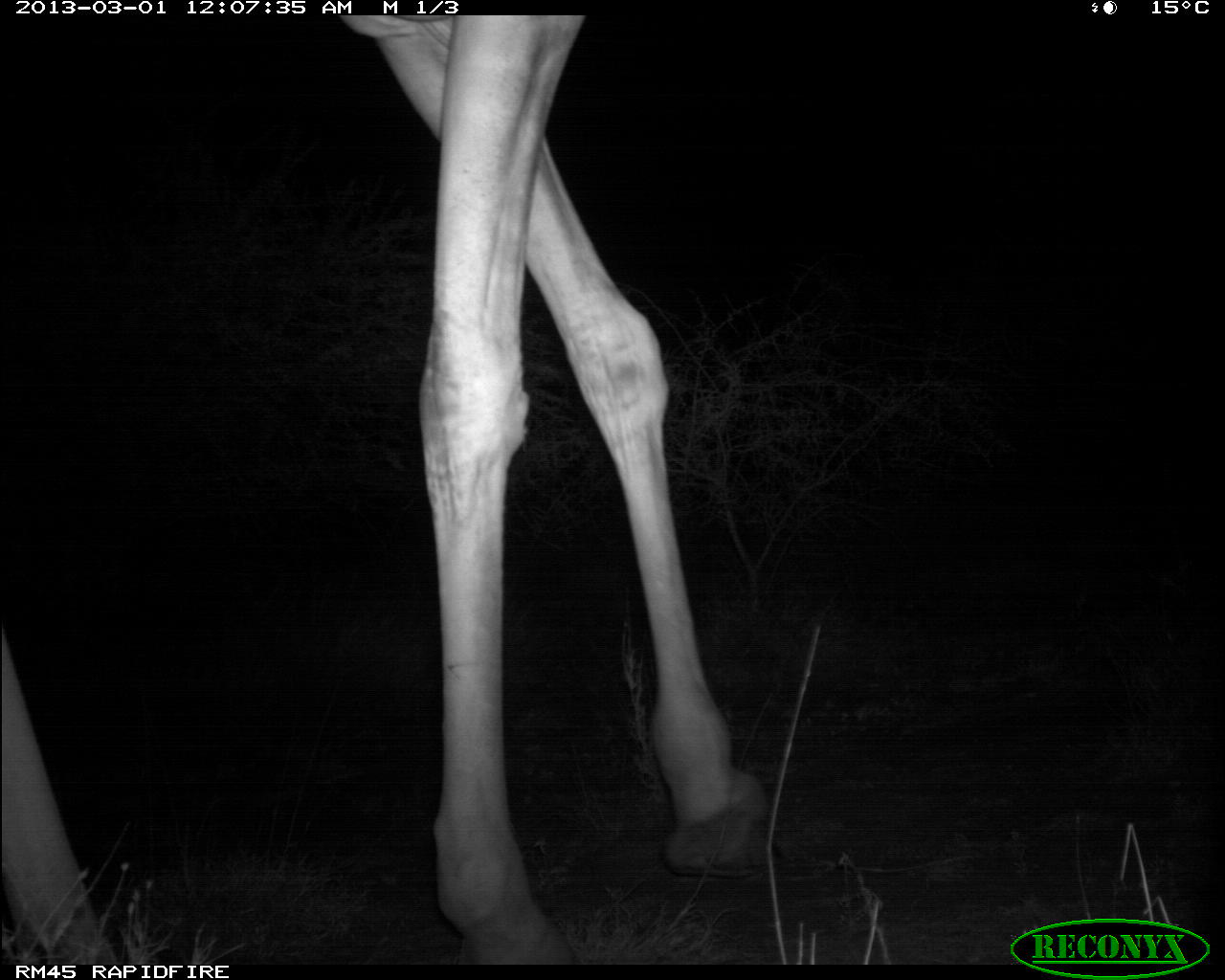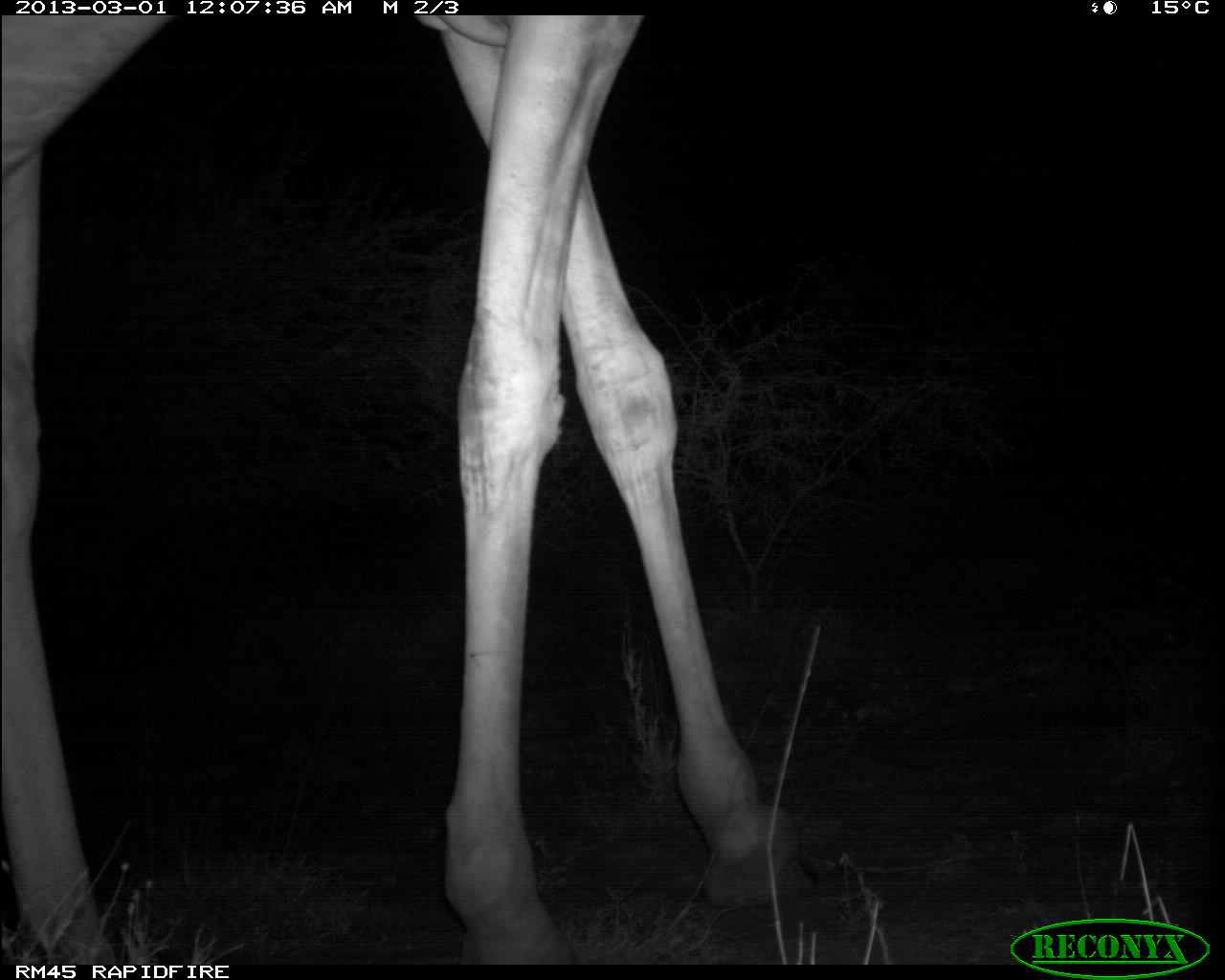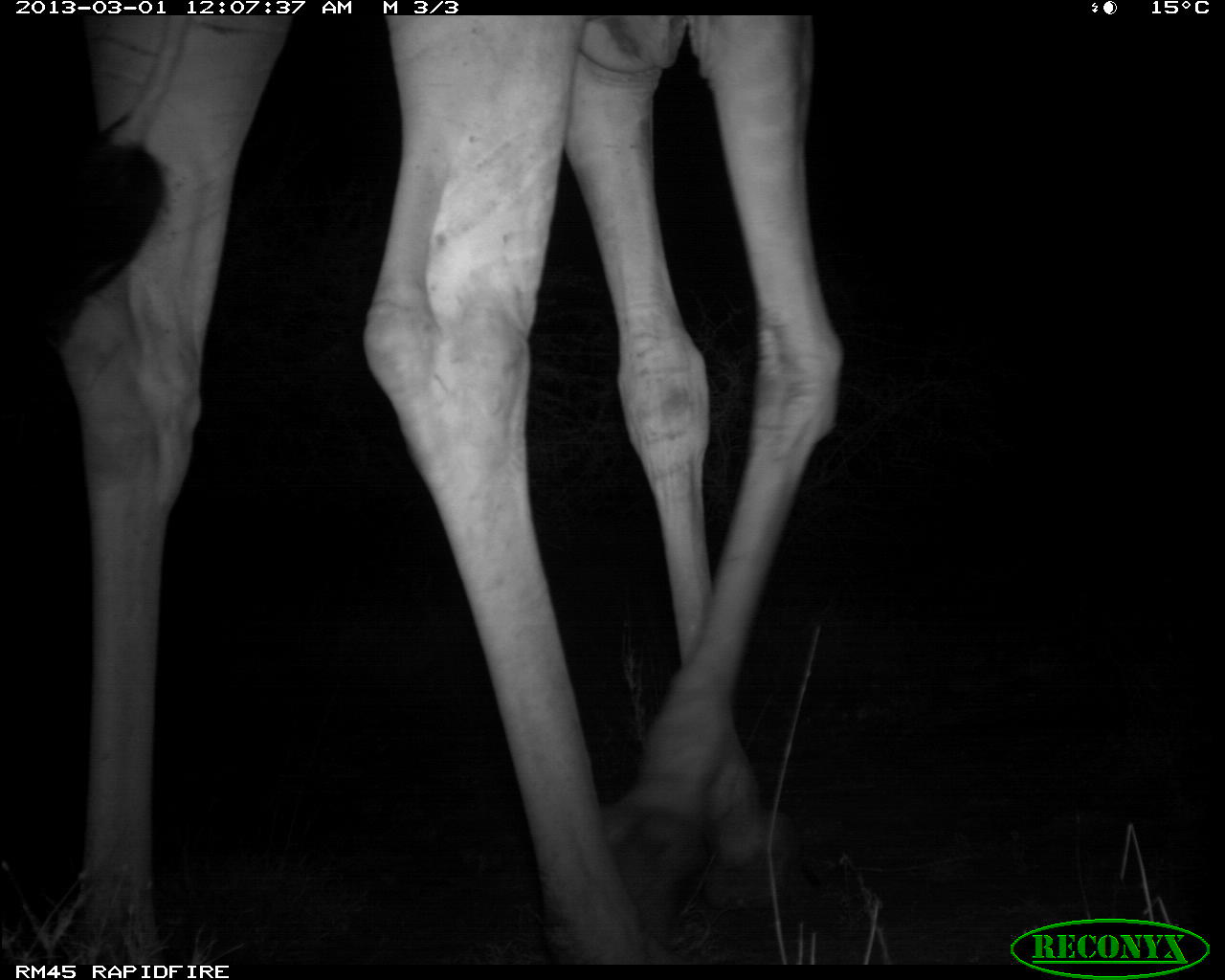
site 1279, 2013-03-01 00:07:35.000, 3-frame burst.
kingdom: Animalia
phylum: Chordata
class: Mammalia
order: Artiodactyla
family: Giraffidae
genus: Giraffa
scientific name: Giraffa camelopardalis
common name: giraffe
Giraffa camelopardalis (giraffe), count 1.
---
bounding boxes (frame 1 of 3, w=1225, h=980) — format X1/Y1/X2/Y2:
giraffa camelopardalis: 0/15/782/964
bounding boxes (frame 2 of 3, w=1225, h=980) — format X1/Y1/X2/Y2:
giraffa camelopardalis: 2/14/796/965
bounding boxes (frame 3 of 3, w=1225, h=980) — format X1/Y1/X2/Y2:
giraffa camelopardalis: 3/12/847/978